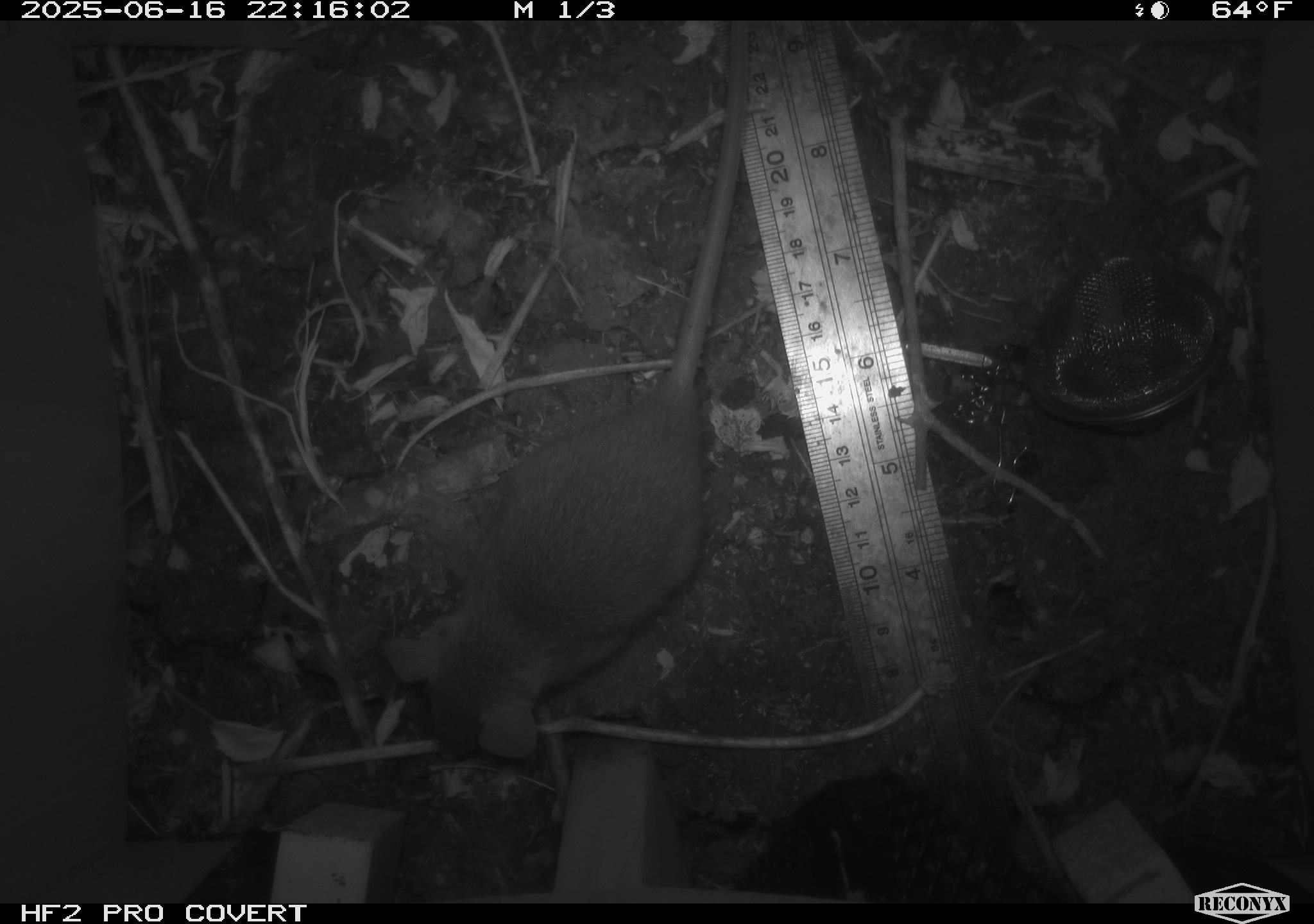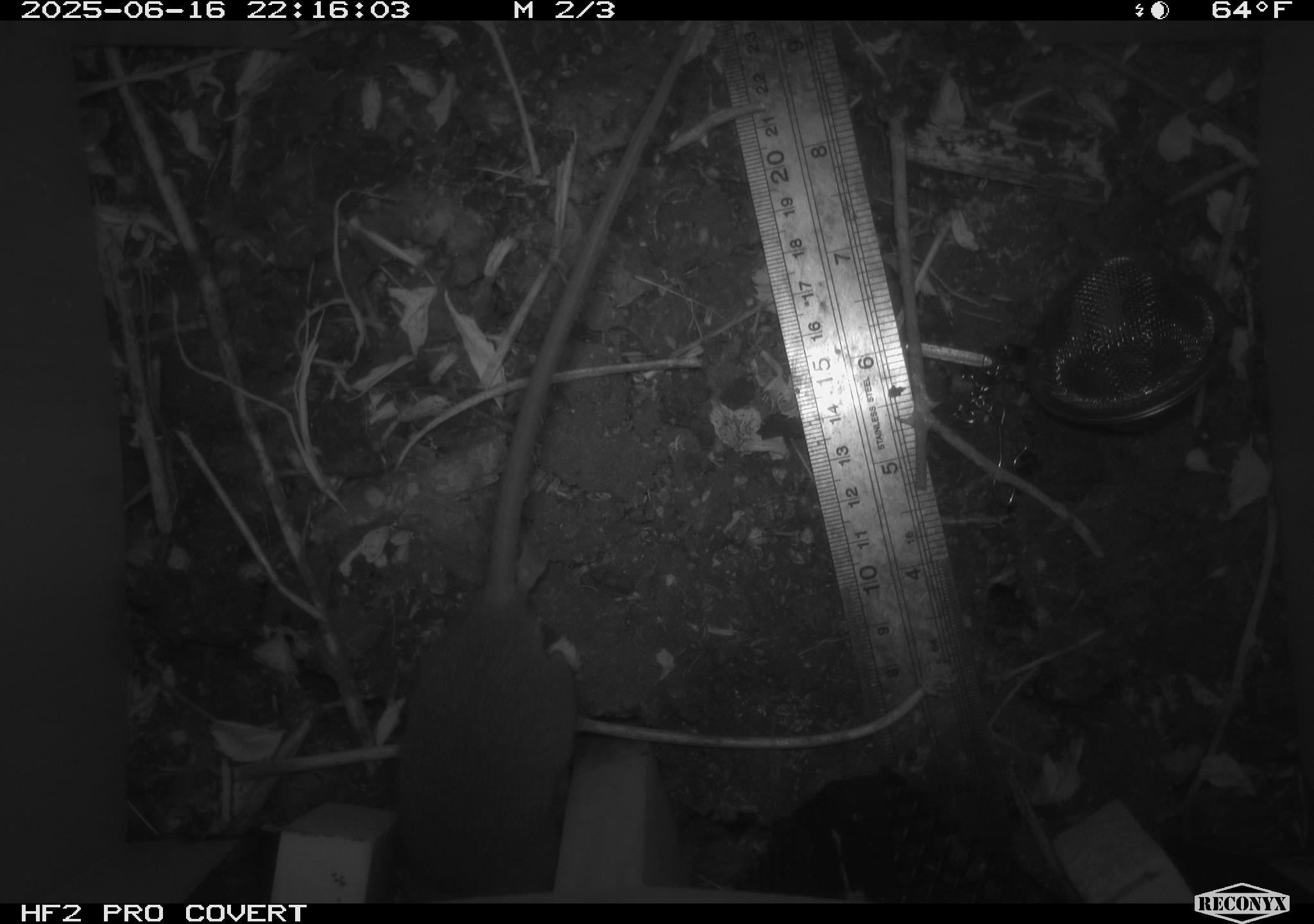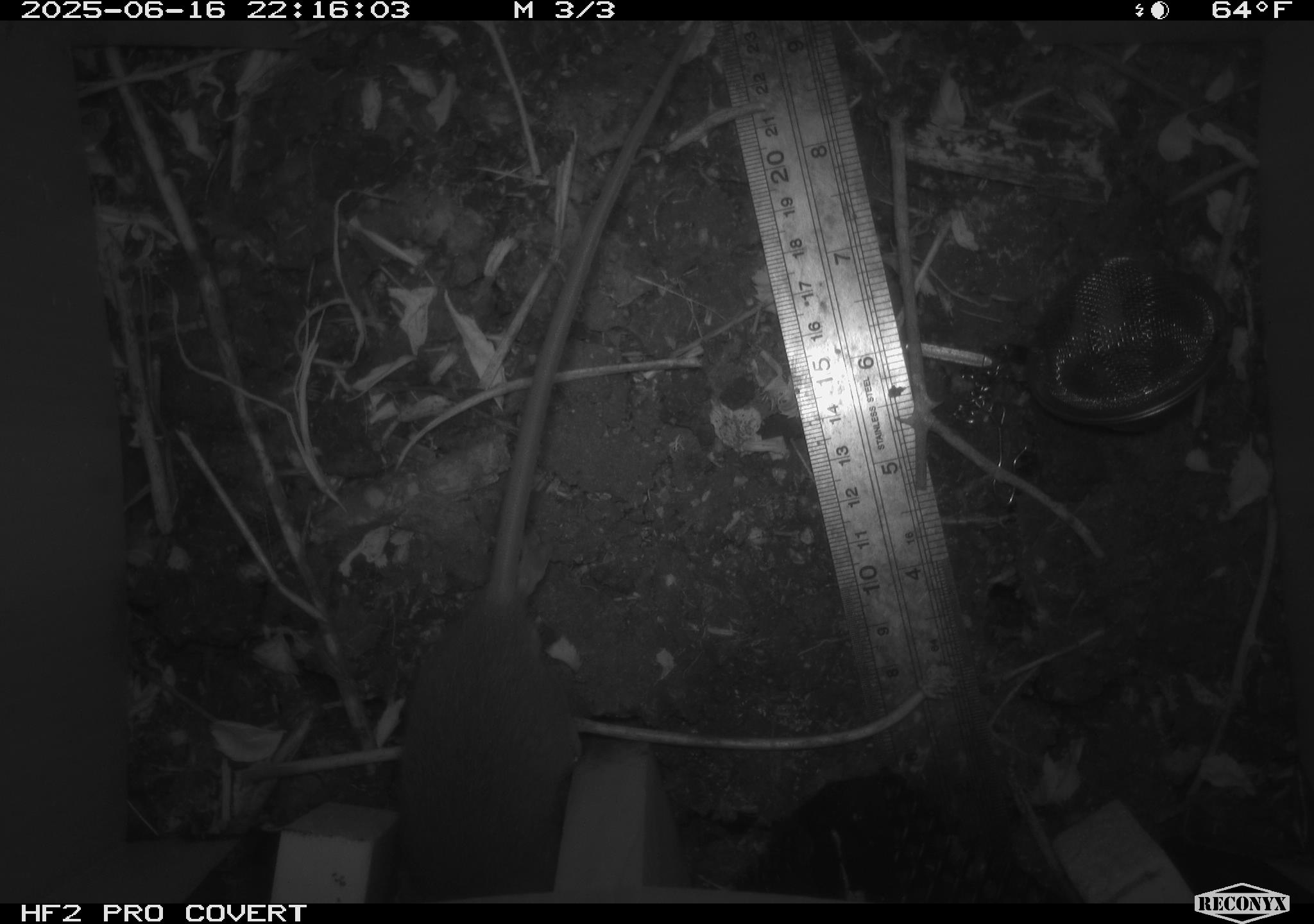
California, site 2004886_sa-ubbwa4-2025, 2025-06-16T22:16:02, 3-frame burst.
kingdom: Animalia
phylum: Chordata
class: Mammalia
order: Rodentia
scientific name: Rodentia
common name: rodent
Rodent (Rodentia).